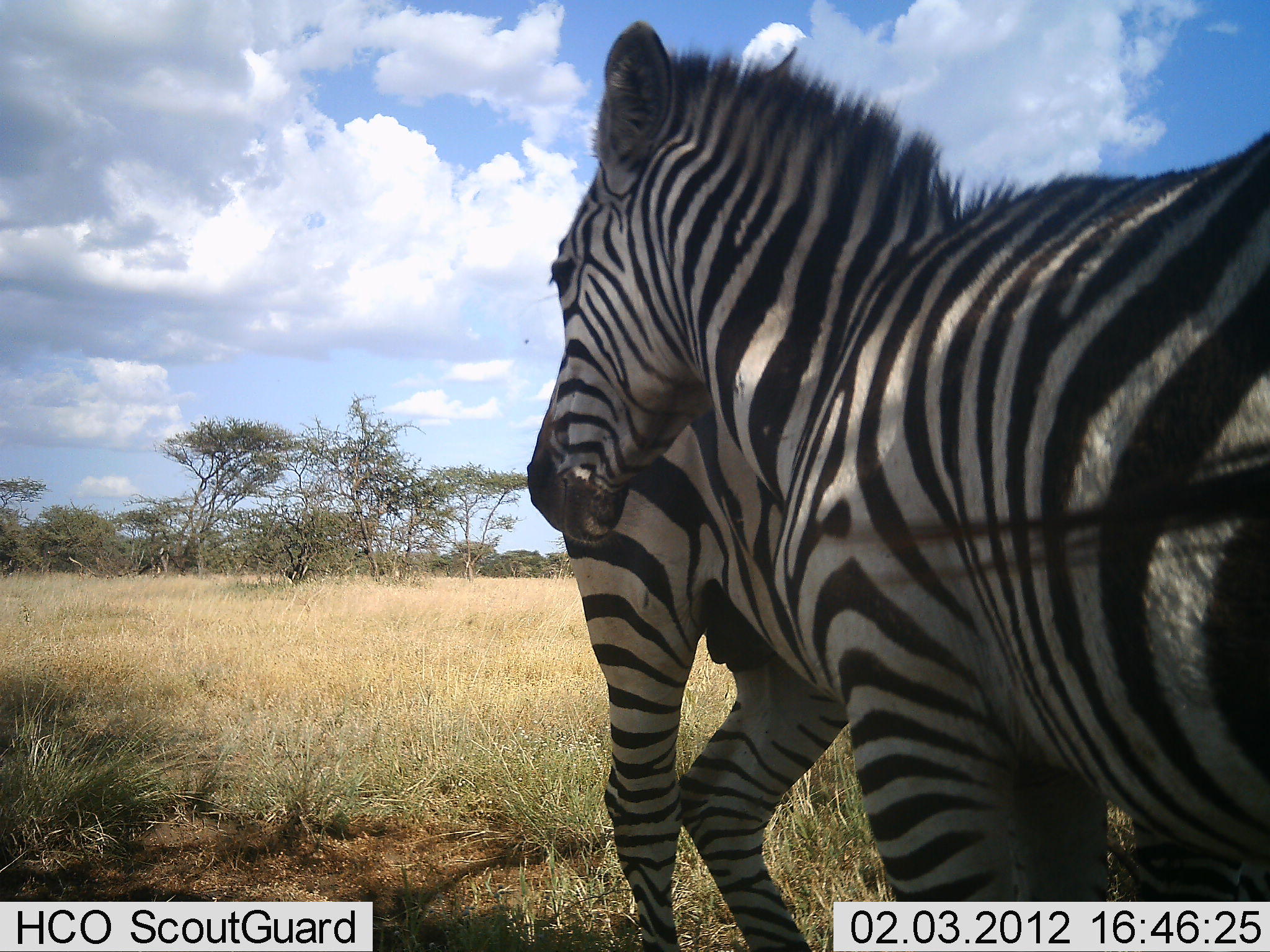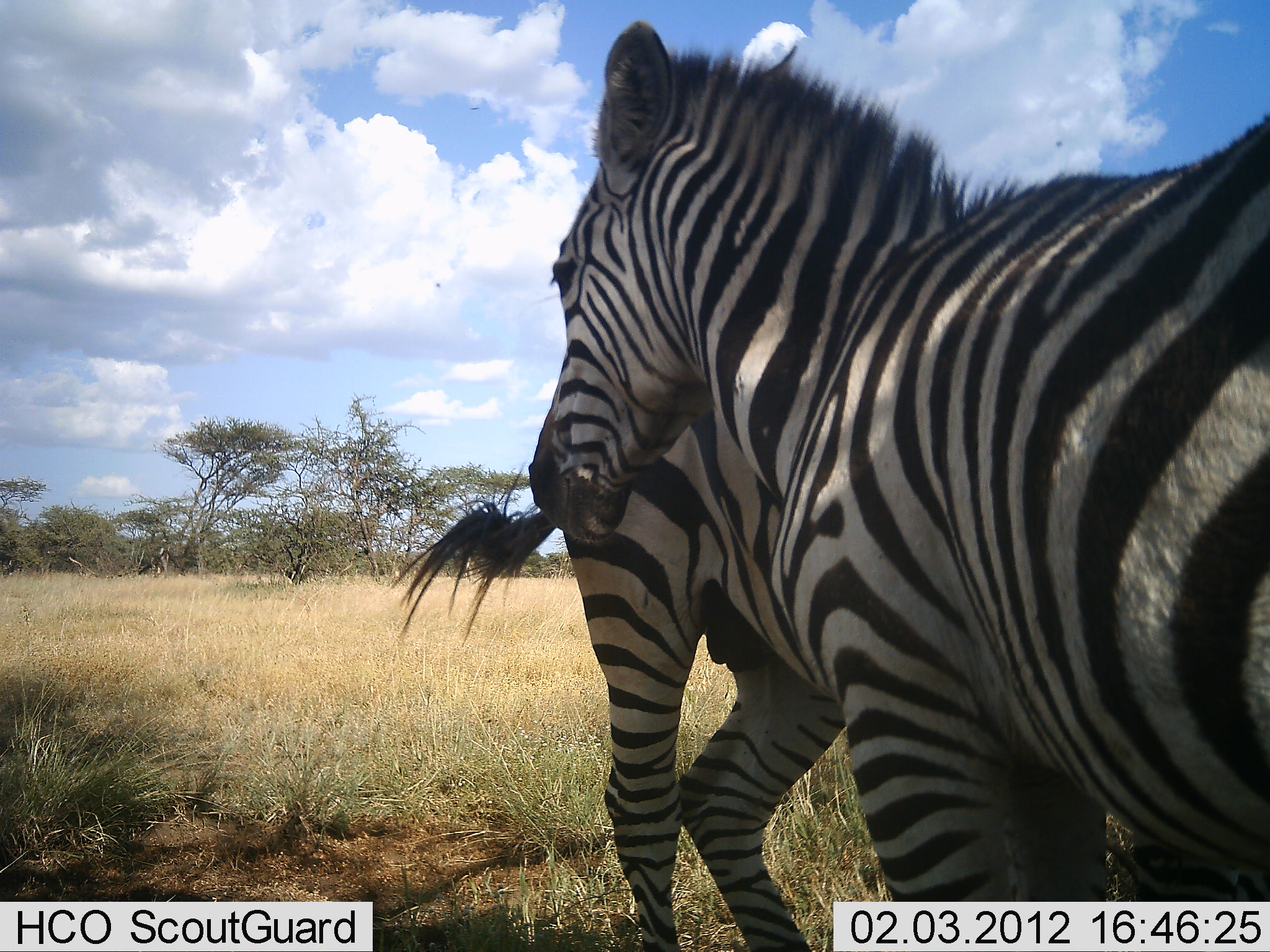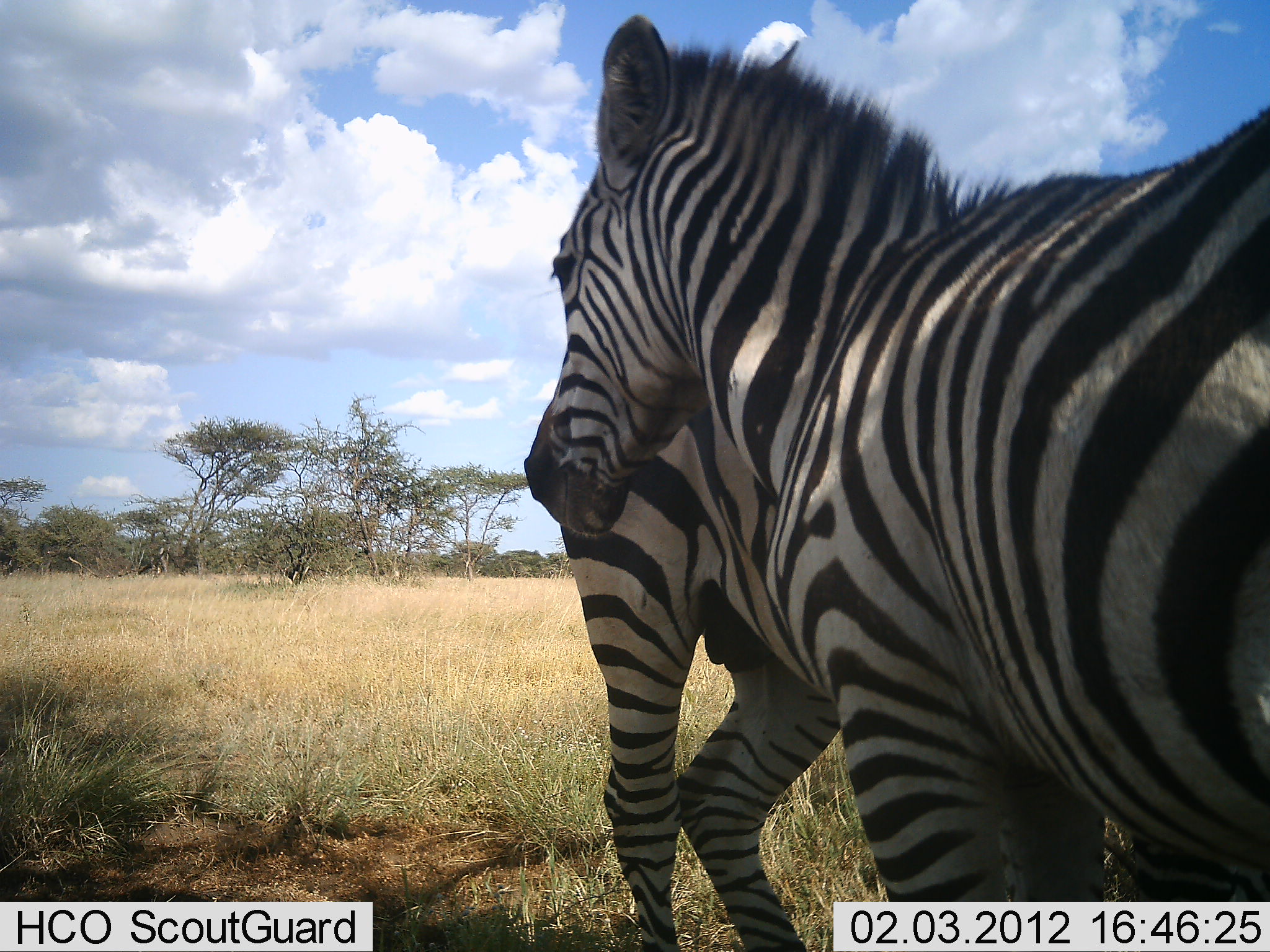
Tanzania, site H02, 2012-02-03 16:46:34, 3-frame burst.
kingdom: Animalia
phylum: Chordata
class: Mammalia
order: Perissodactyla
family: Equidae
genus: Equus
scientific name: Equus quagga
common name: plains zebra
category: zebra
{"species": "zebra (plains zebra) (Equus quagga)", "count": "2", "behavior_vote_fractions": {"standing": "81%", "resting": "5%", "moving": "0%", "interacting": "33%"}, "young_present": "0%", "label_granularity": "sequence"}